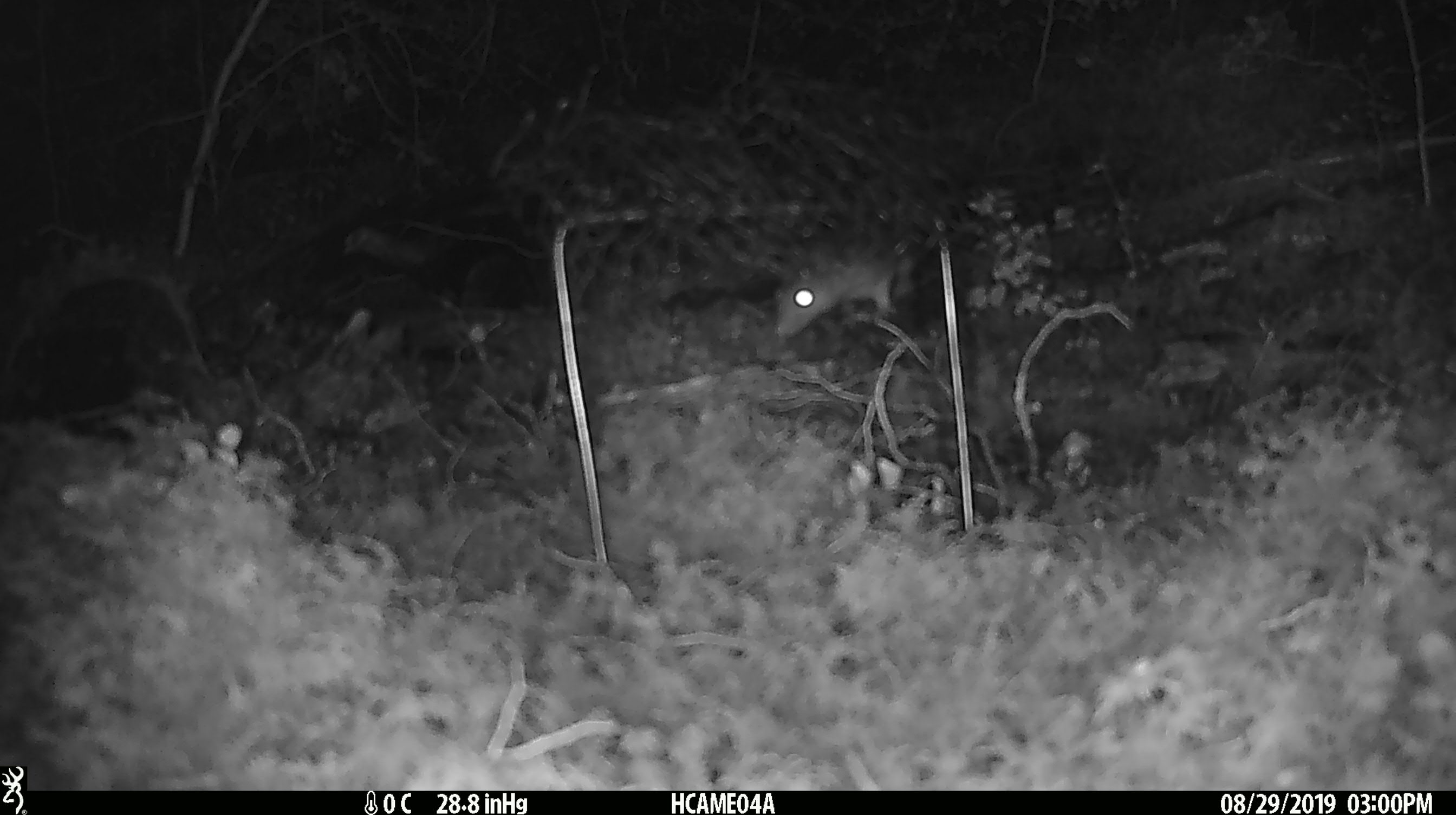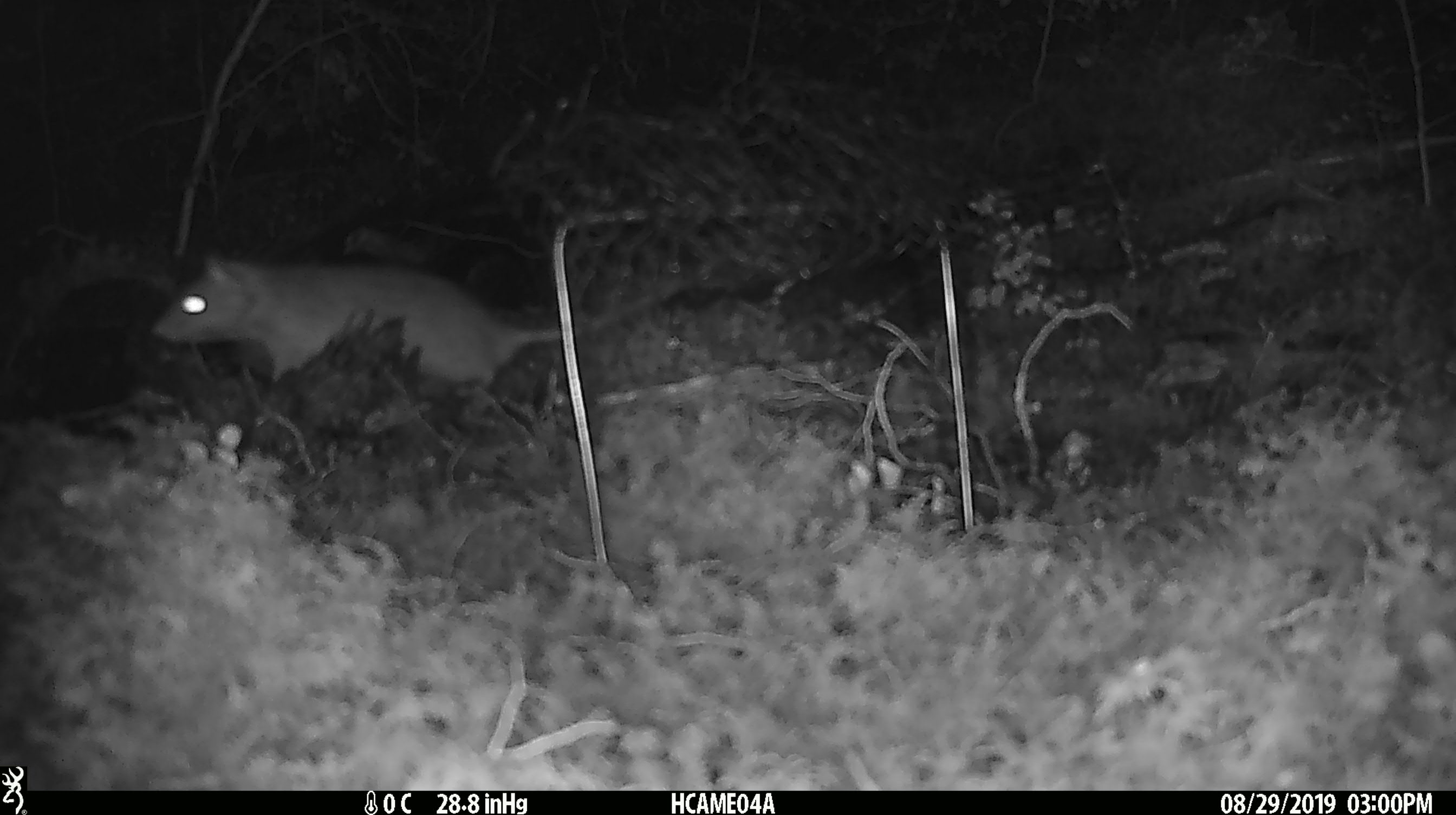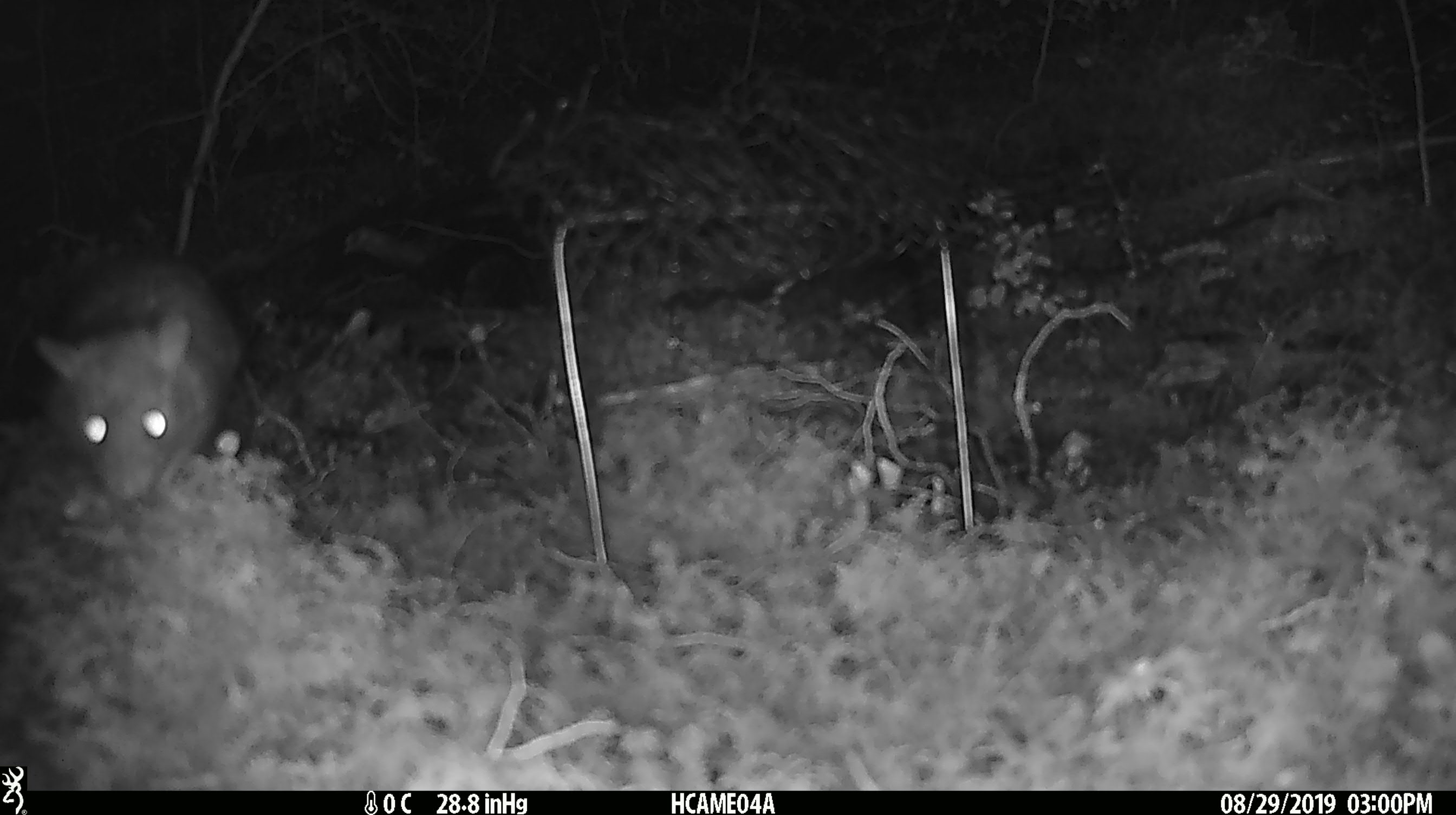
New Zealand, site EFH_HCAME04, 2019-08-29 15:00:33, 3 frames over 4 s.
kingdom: Animalia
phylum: Chordata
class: Mammalia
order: Rodentia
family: Muridae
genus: Rattus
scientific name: Rattus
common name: rat